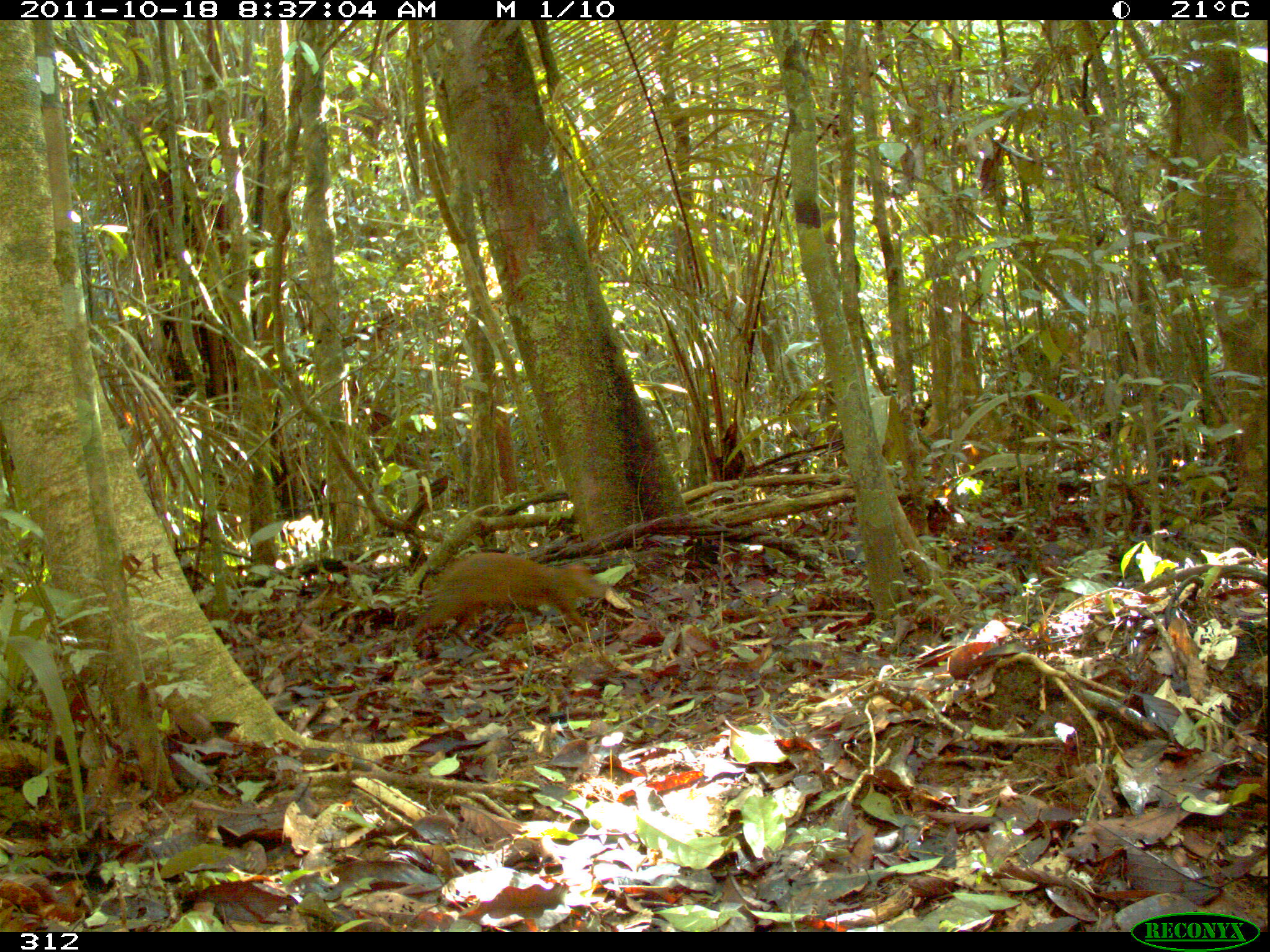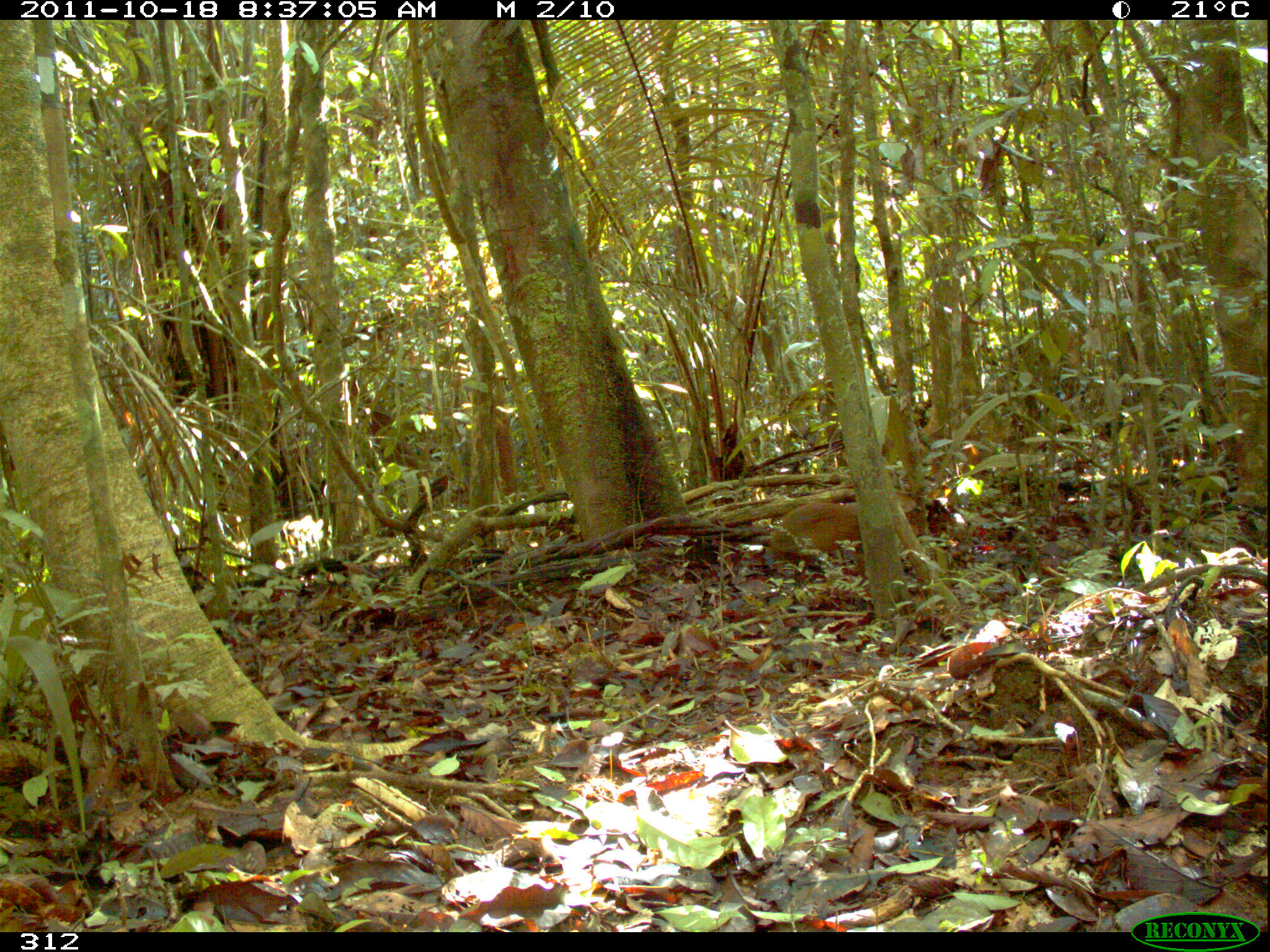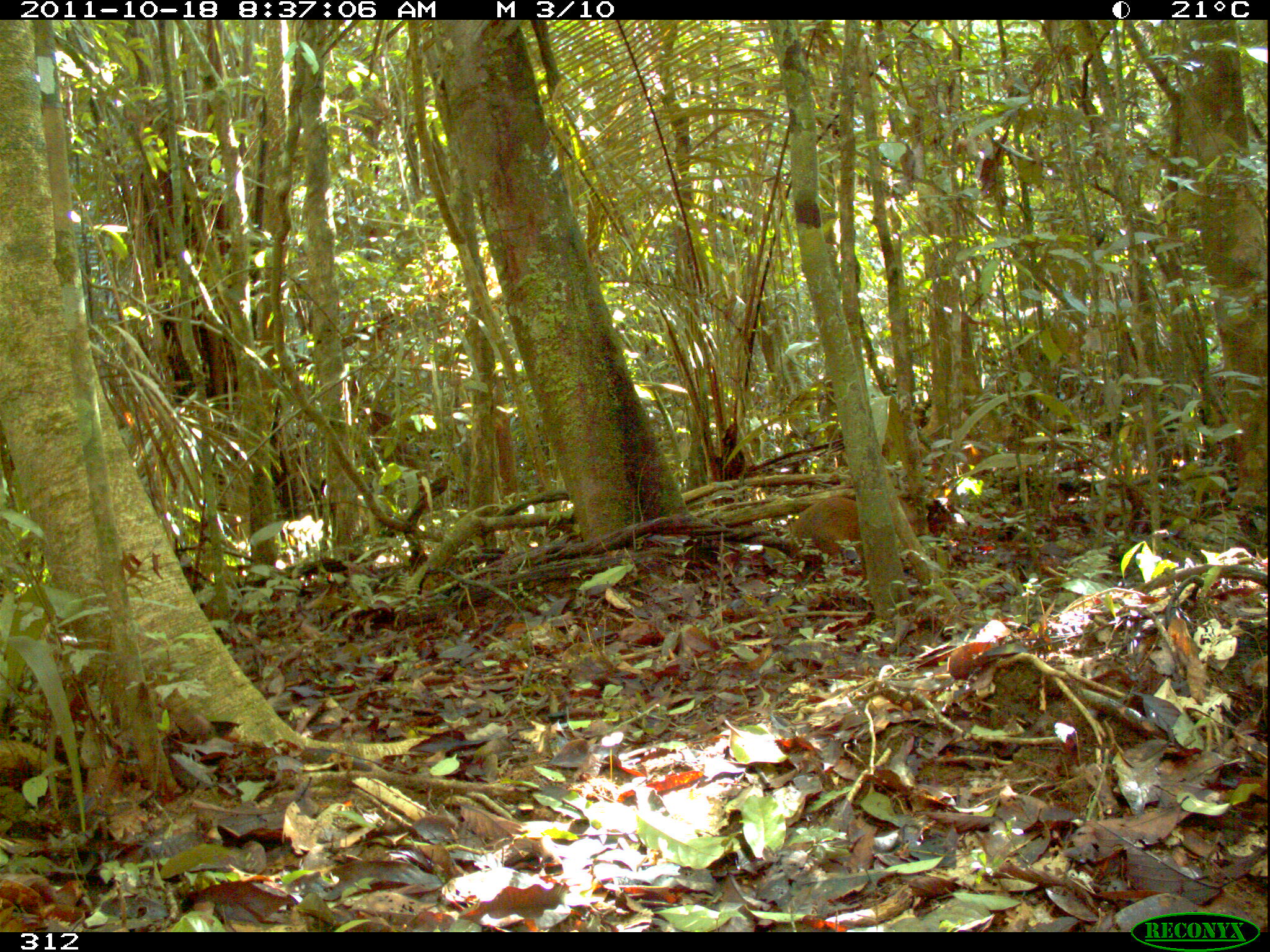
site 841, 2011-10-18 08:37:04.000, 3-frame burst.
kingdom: Animalia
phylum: Chordata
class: Mammalia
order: Rodentia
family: Dasyproctidae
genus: Dasyprocta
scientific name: Dasyprocta punctata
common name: central american agouti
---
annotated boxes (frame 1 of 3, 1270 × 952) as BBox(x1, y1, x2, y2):
dasyprocta punctata: BBox(408, 550, 603, 649)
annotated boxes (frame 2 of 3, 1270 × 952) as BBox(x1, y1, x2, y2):
dasyprocta punctata: BBox(765, 491, 917, 557)